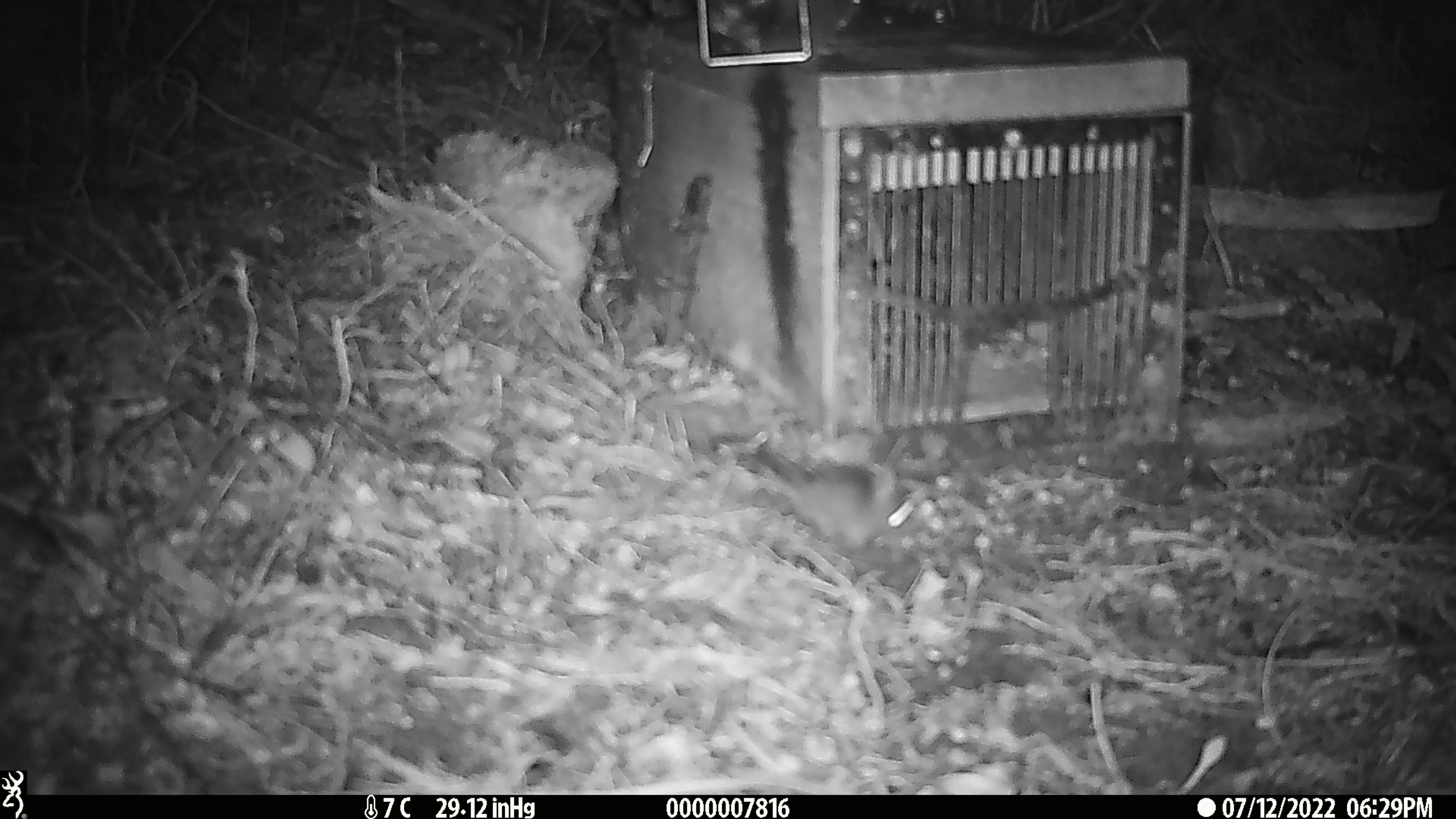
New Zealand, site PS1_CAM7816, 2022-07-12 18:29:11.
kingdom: Animalia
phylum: Chordata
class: Mammalia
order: Rodentia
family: Muridae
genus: Mus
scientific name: Mus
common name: mouse